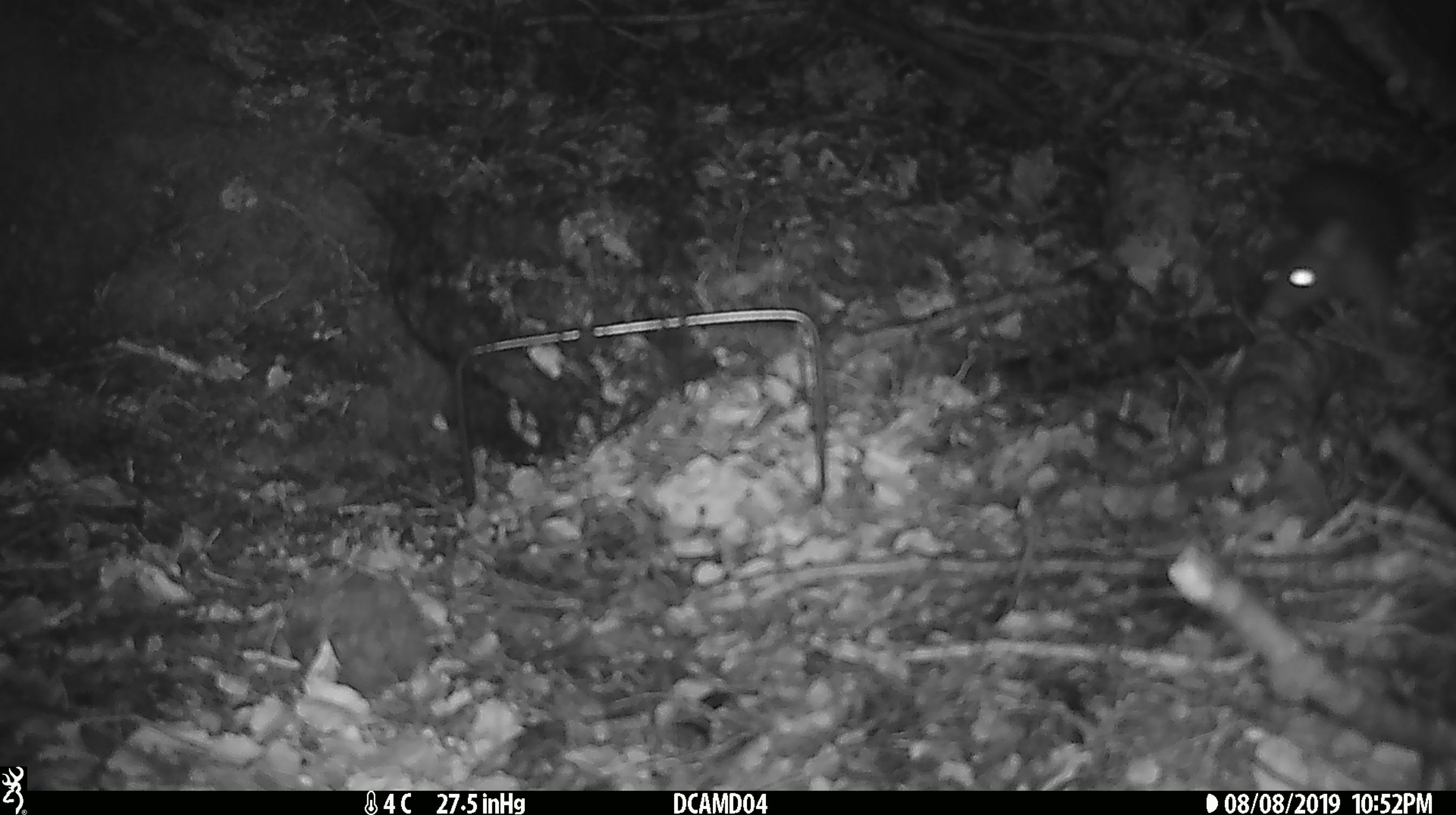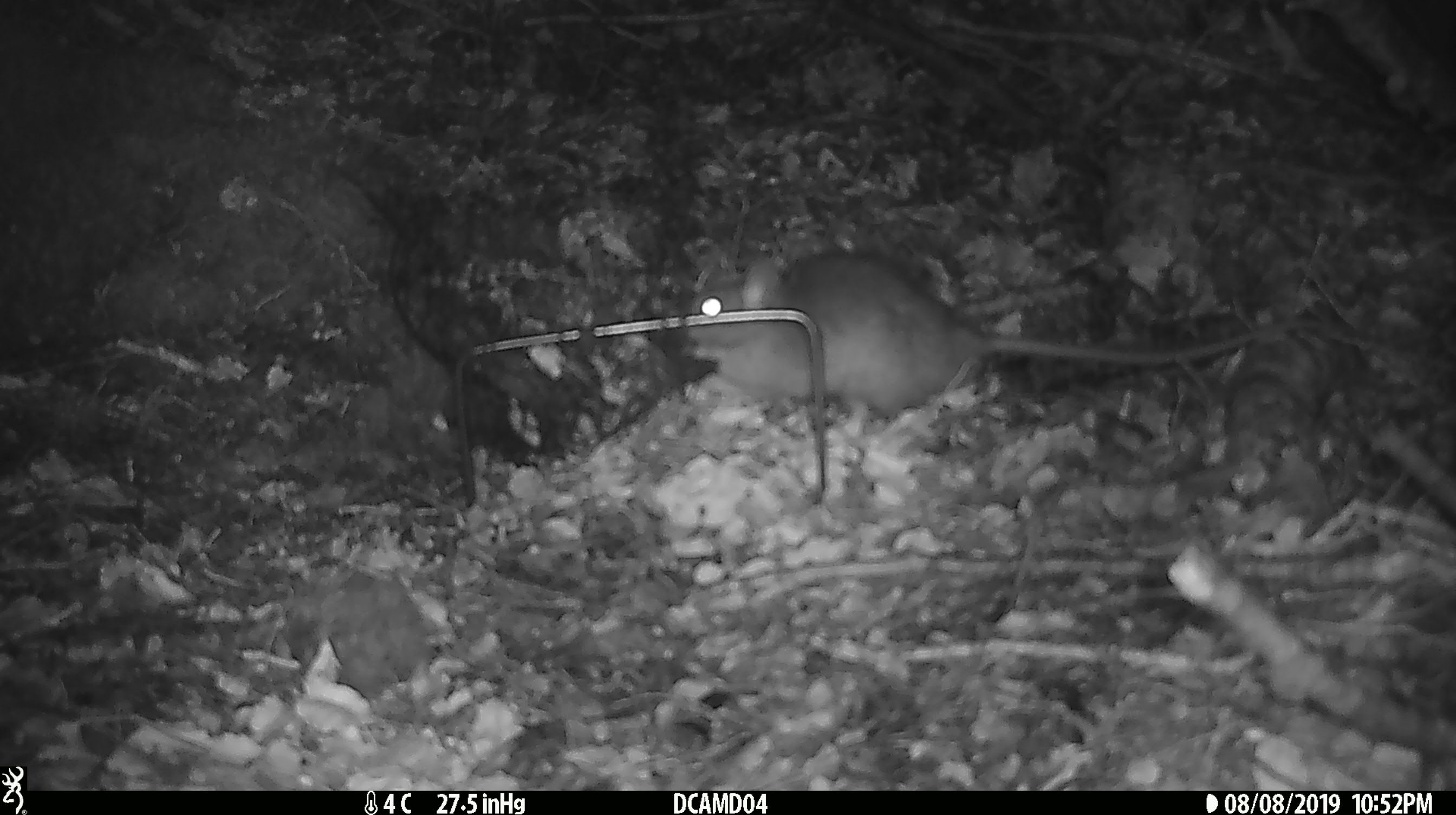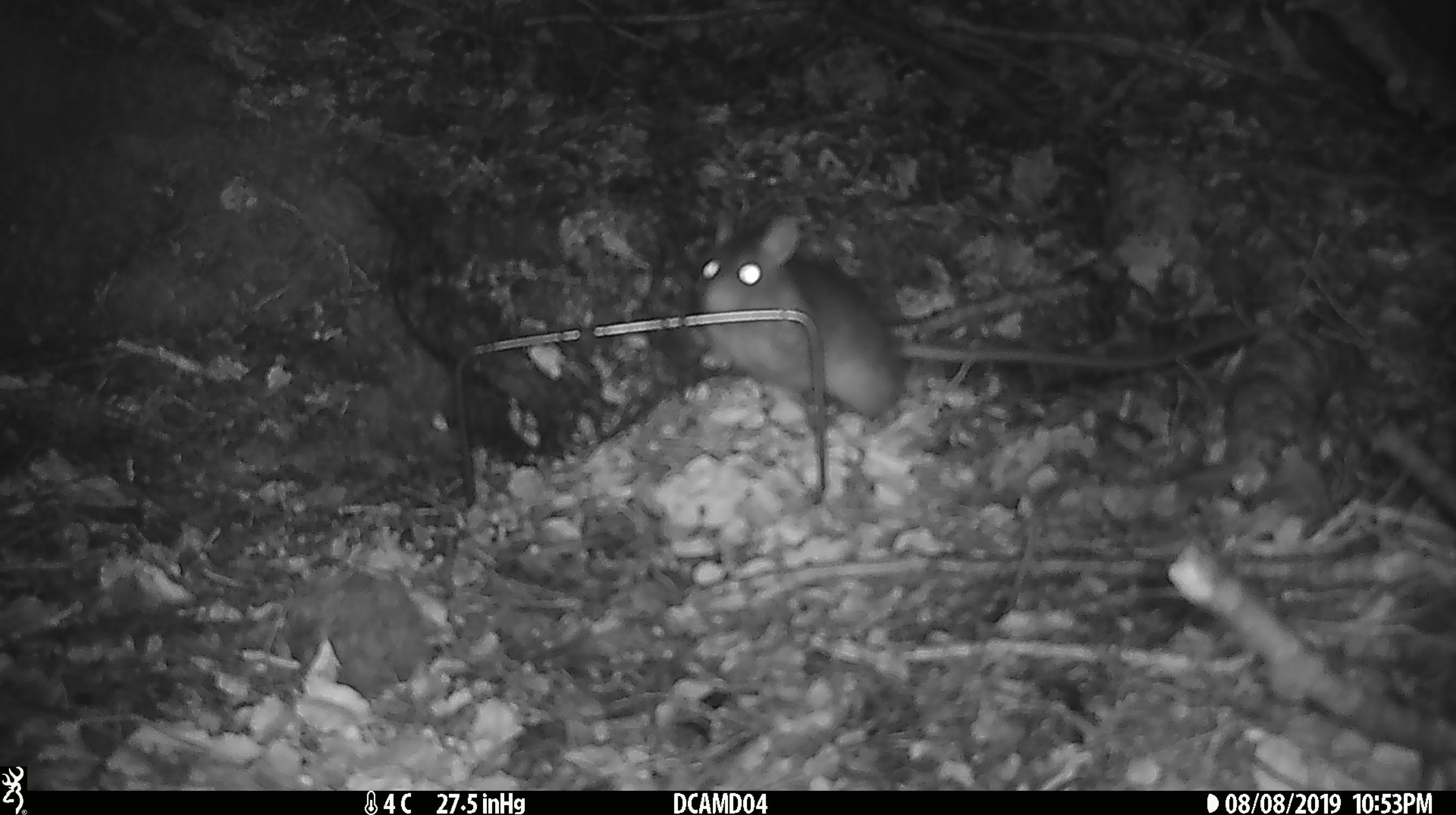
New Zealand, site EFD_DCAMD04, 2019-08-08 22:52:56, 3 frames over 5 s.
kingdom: Animalia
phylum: Chordata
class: Mammalia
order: Rodentia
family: Muridae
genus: Rattus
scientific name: Rattus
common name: rat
Rat (Rattus).